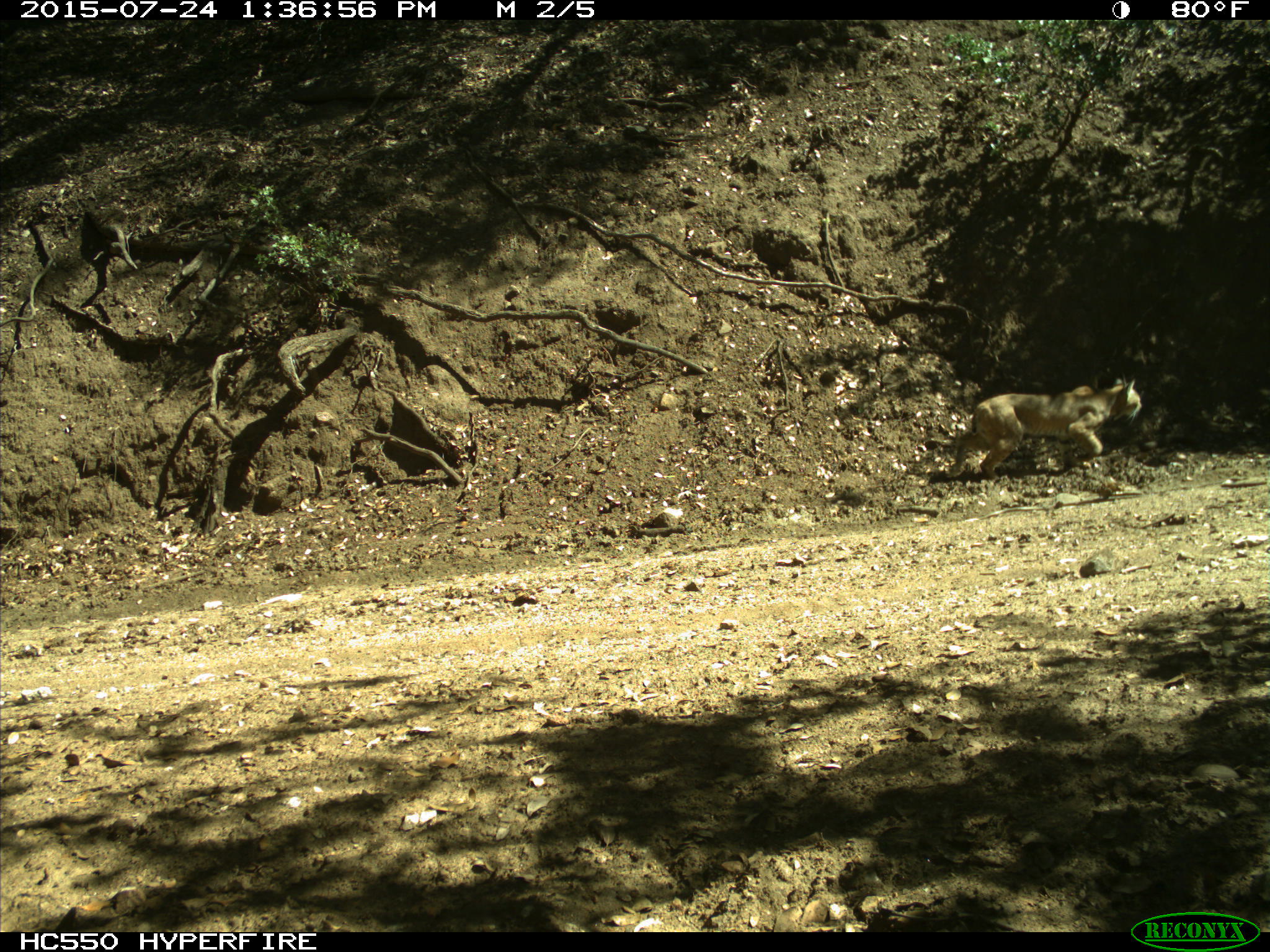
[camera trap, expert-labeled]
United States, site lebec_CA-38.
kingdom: Animalia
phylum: Chordata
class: Mammalia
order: Carnivora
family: Felidae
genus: Lynx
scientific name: Lynx rufus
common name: bobcat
Lynx rufus (bobcat).